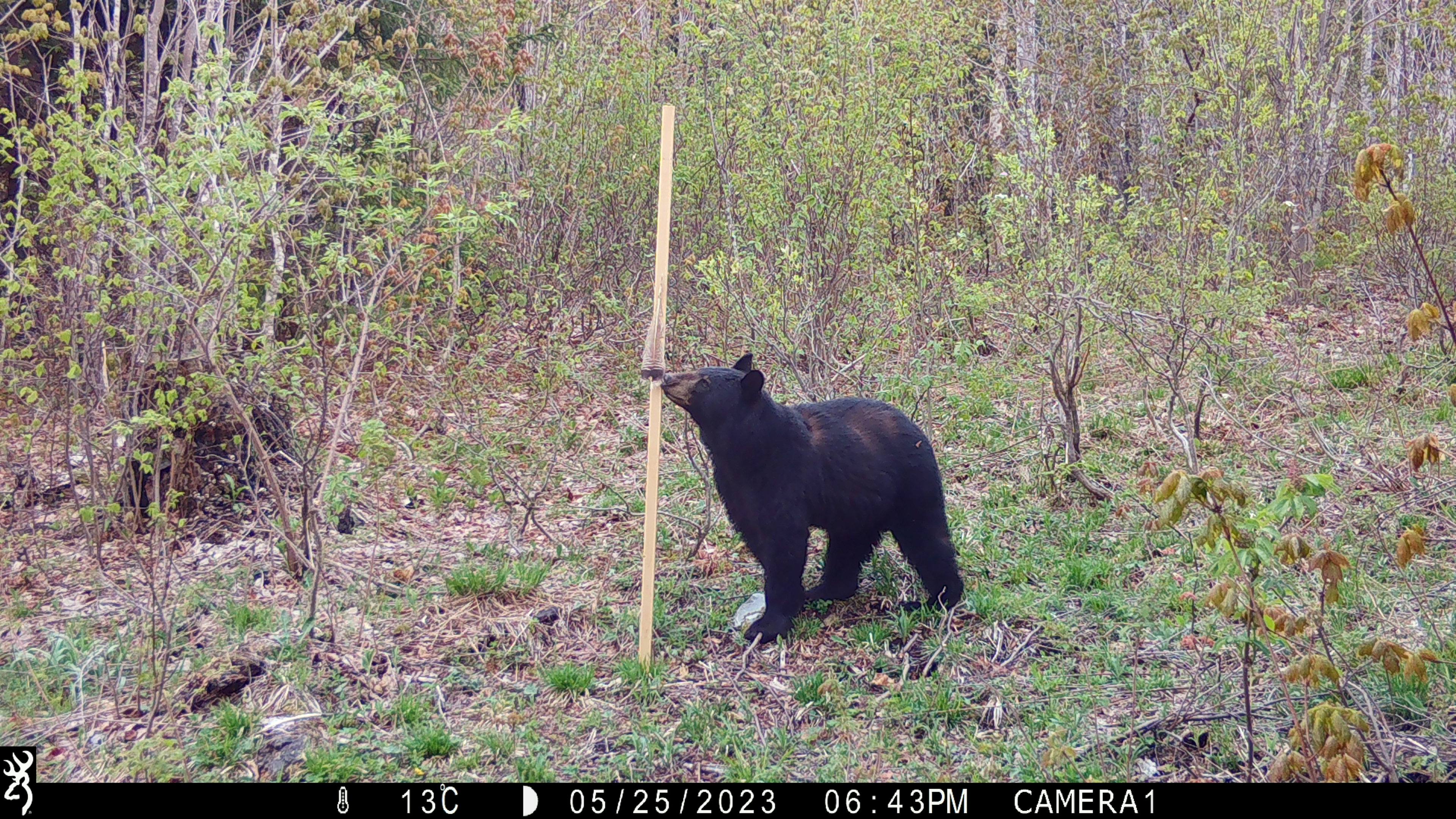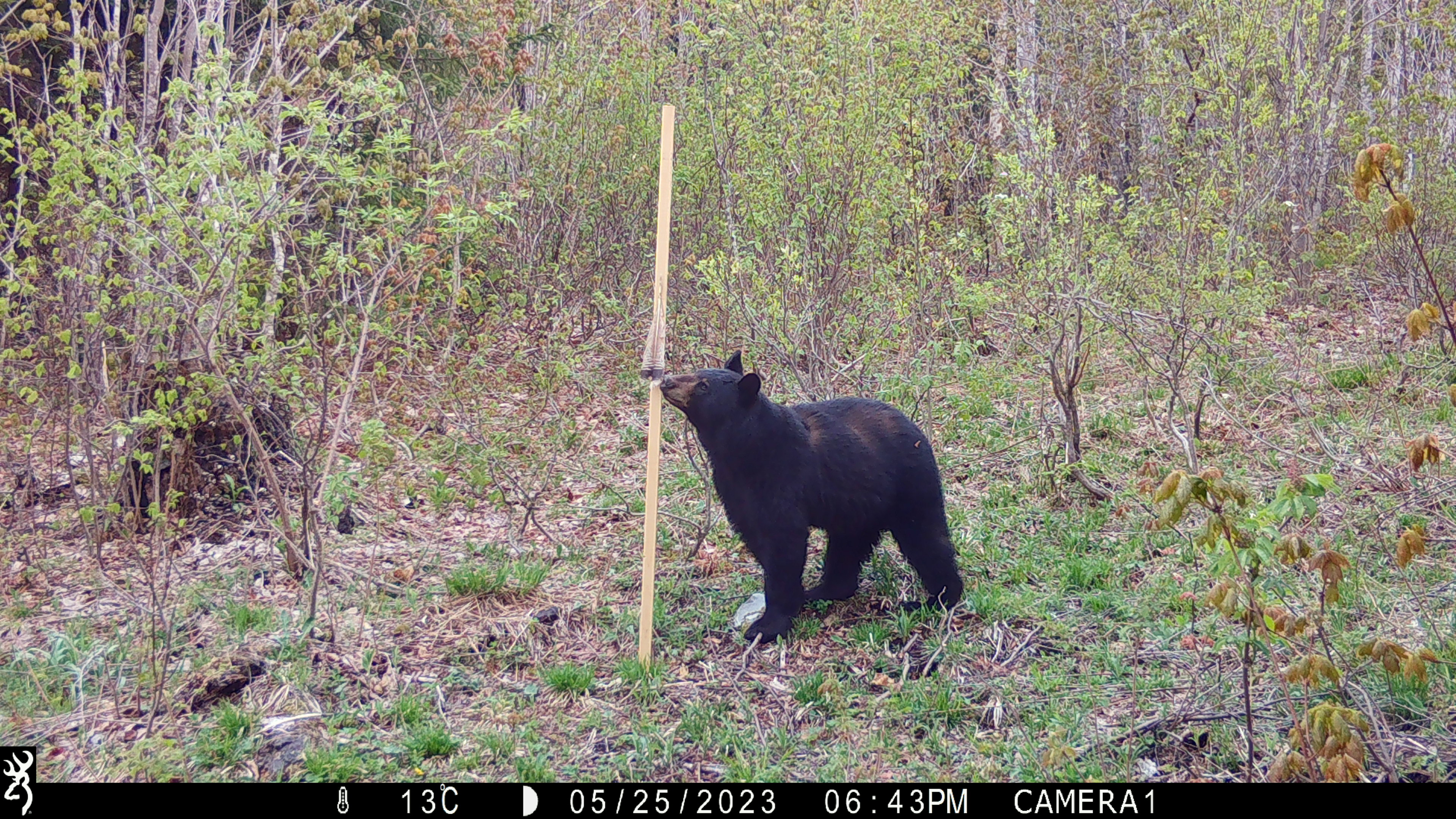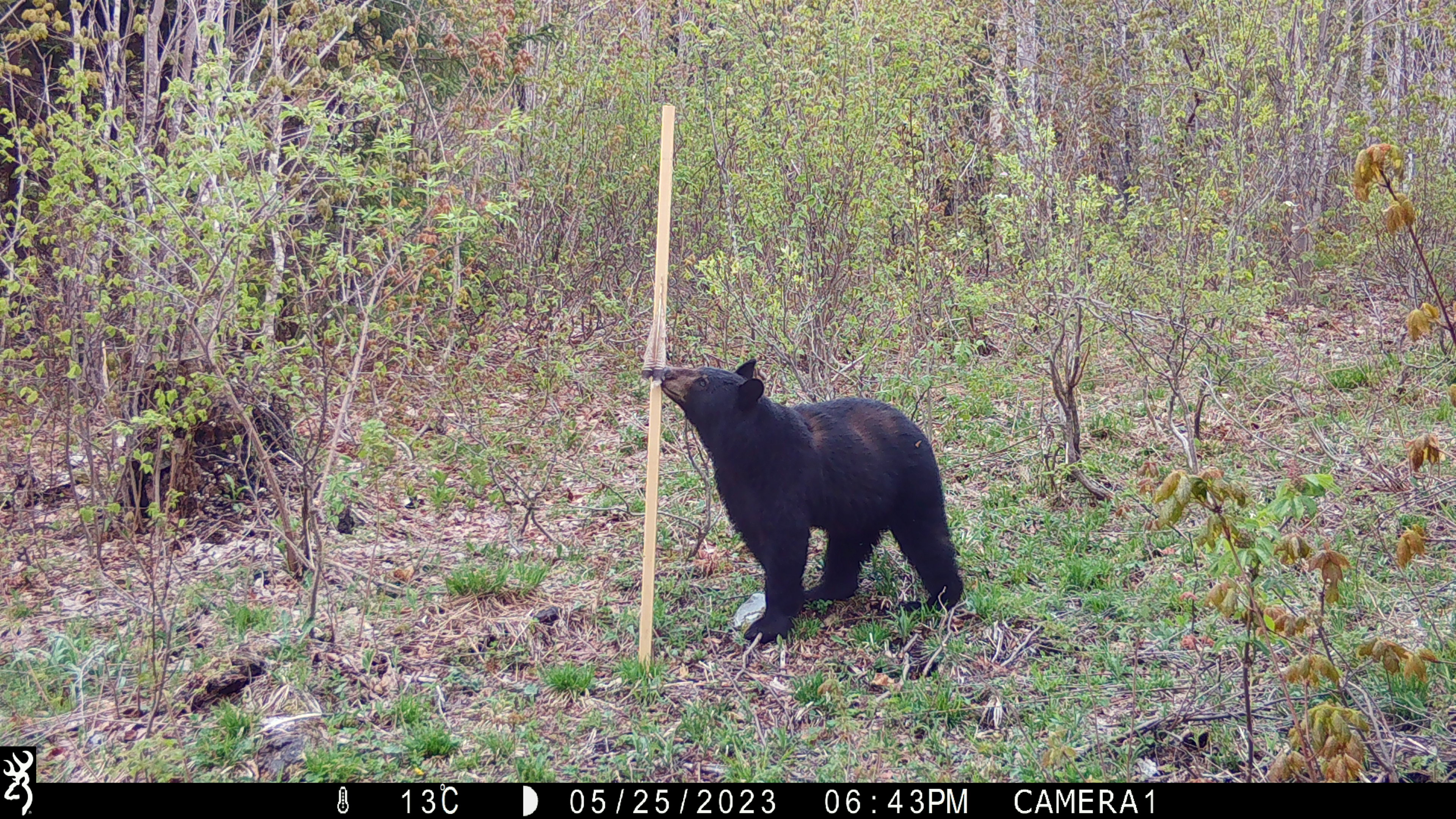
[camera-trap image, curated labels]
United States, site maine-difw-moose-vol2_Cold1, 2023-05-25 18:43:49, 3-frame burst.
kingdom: Animalia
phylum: Chordata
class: Mammalia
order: Carnivora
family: Ursidae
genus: Ursus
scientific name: Ursus americanus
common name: black bear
Black bear (Ursus americanus).